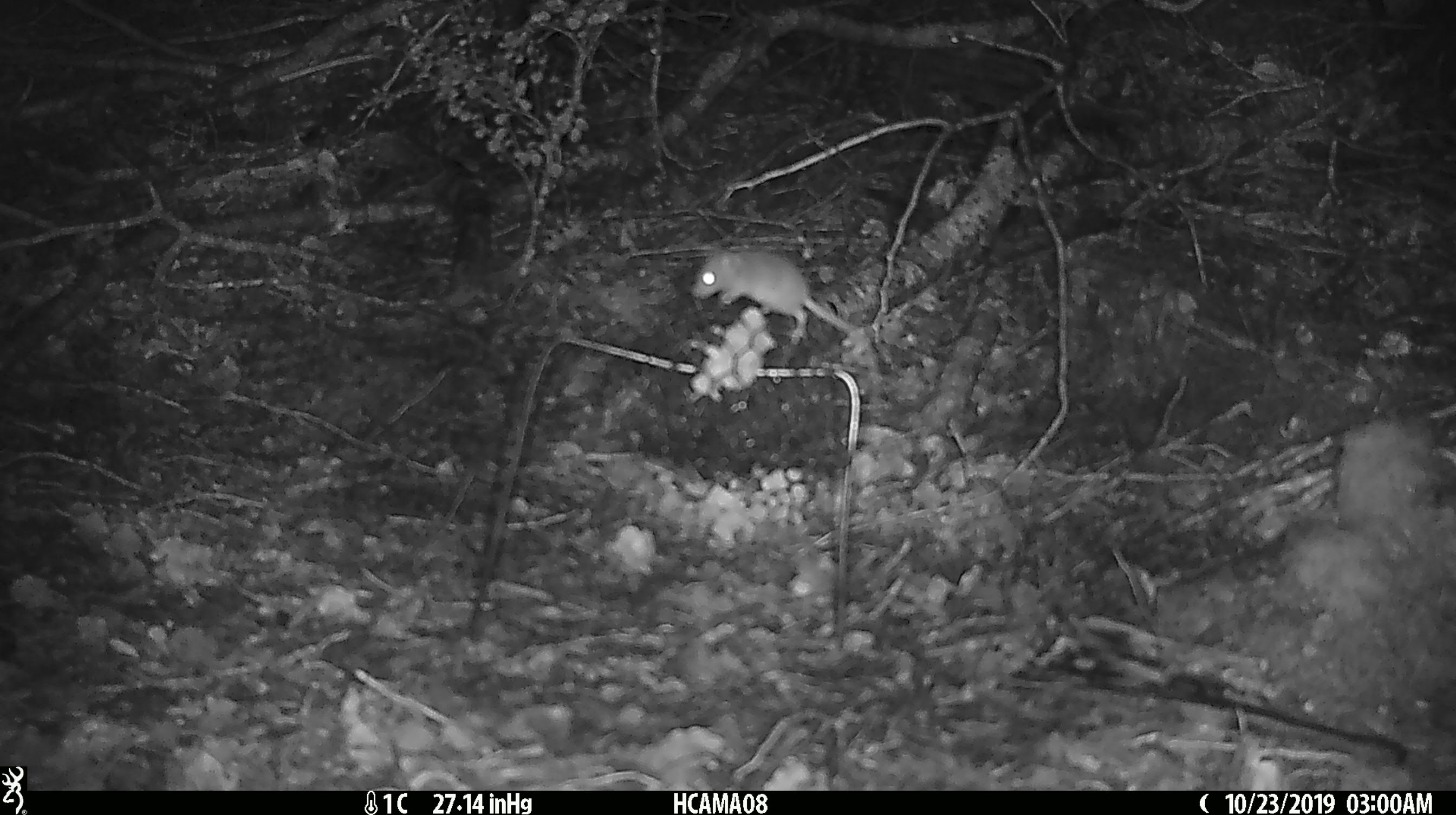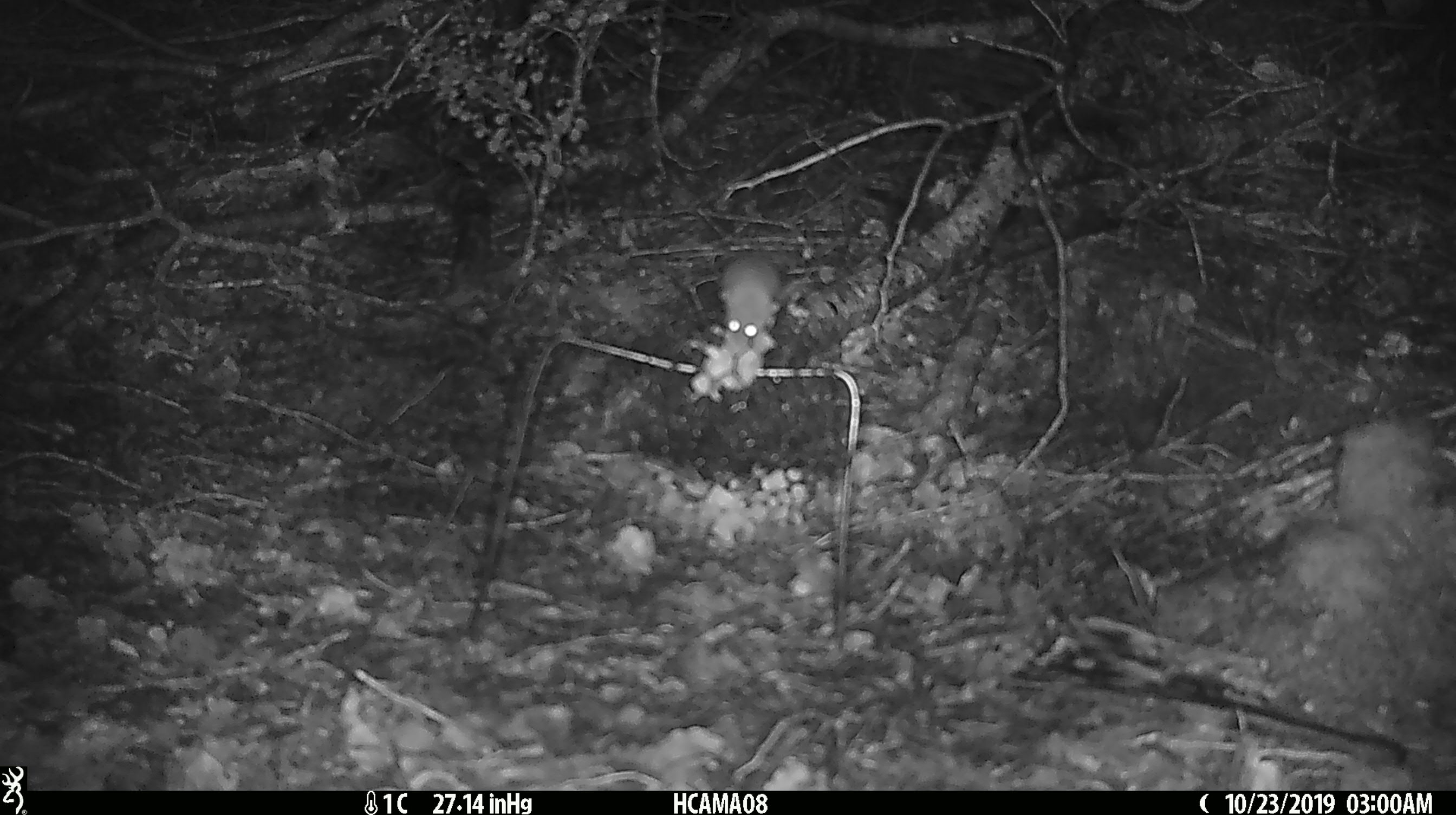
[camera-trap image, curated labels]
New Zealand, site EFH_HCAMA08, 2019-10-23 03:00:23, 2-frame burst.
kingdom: Animalia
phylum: Chordata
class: Mammalia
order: Rodentia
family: Muridae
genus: Mus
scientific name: Mus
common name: mouse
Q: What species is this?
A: Mouse (Mus).